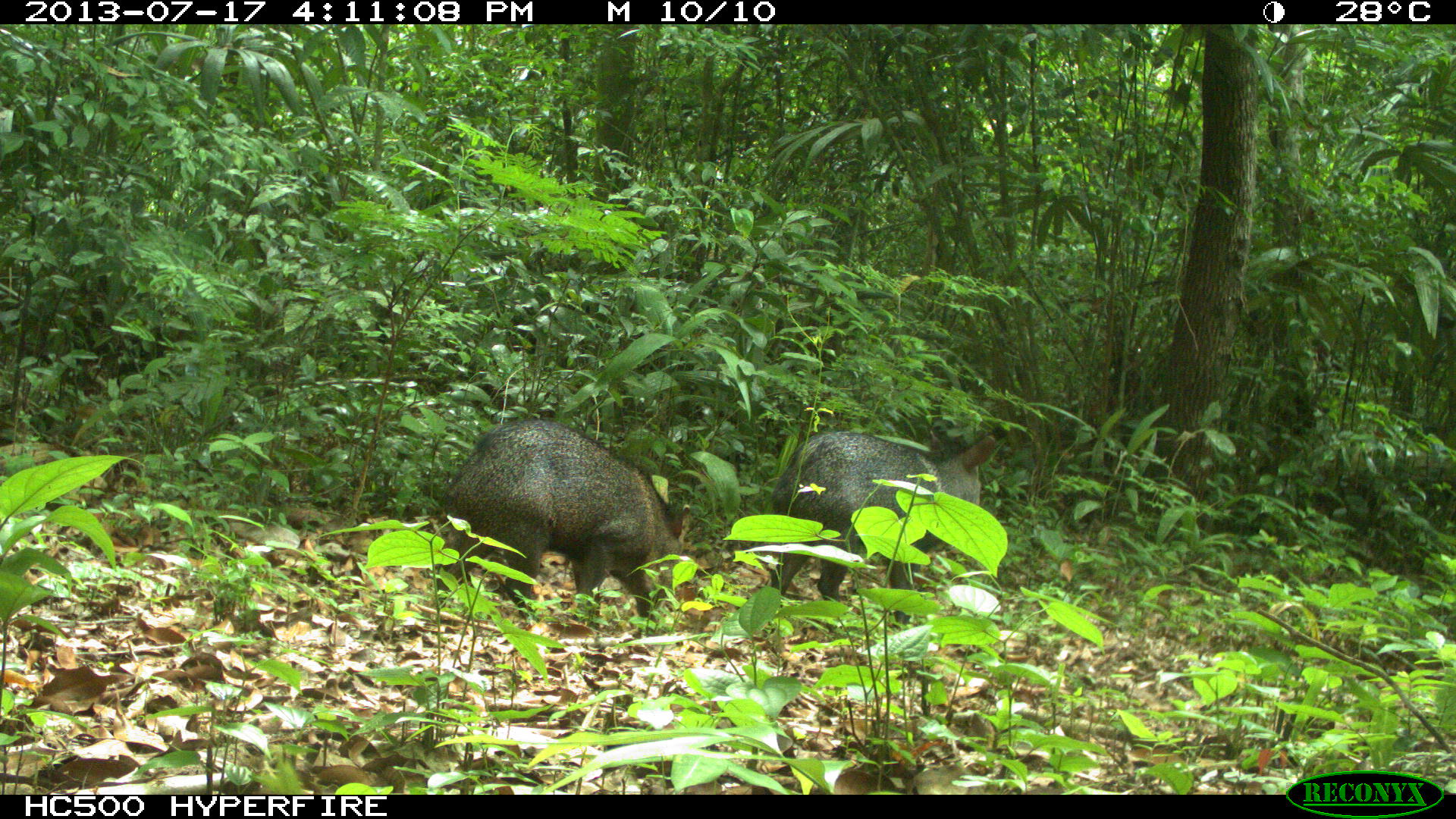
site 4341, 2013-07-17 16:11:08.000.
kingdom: Animalia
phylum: Chordata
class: Mammalia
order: Artiodactyla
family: Tayassuidae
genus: Pecari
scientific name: Pecari tajacu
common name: collared peccary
Pecari tajacu (collared peccary), count 2.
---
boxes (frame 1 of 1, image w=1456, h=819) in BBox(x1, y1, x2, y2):
pecari tajacu: BBox(429, 417, 682, 625); BBox(764, 428, 998, 633)